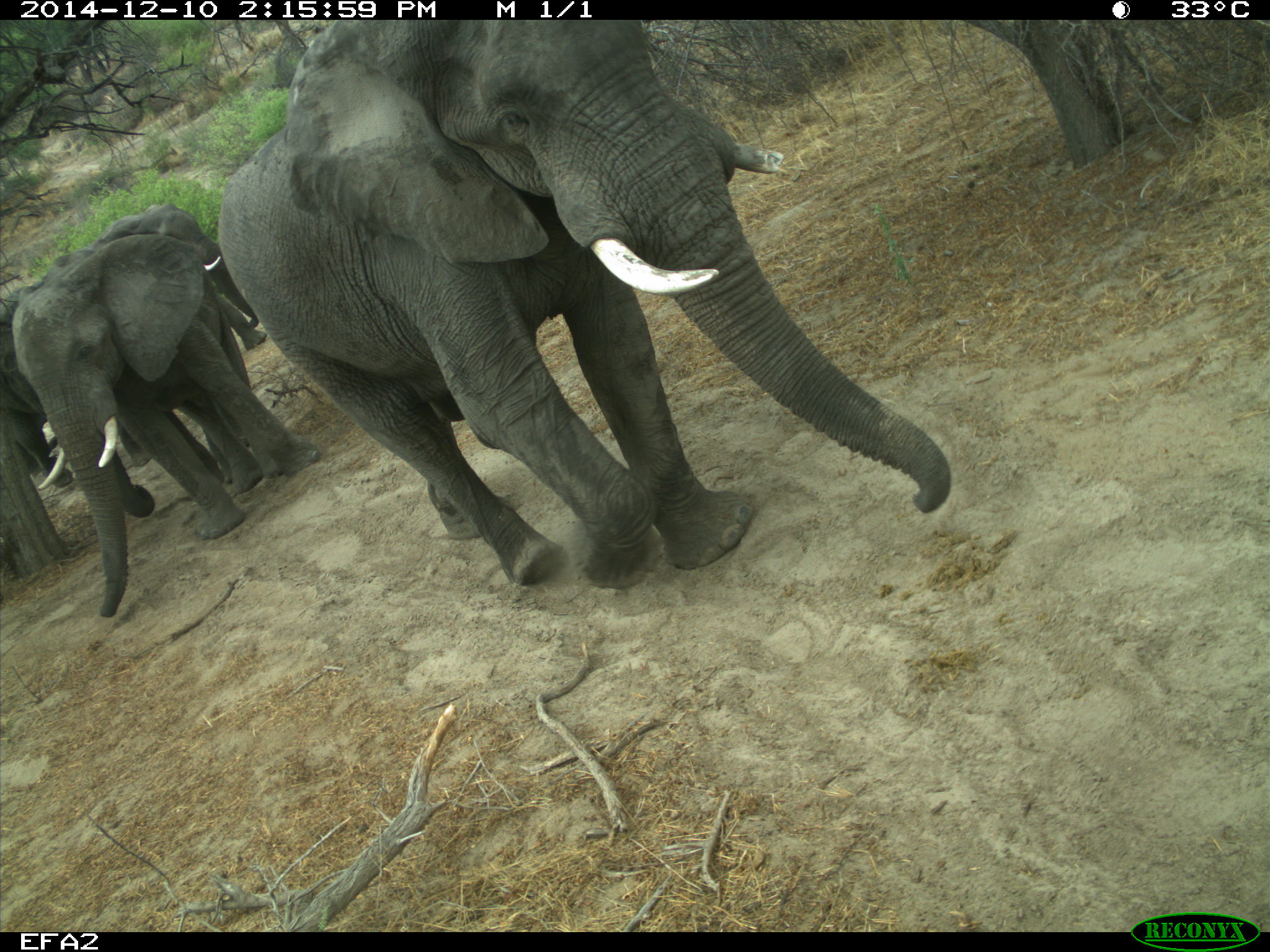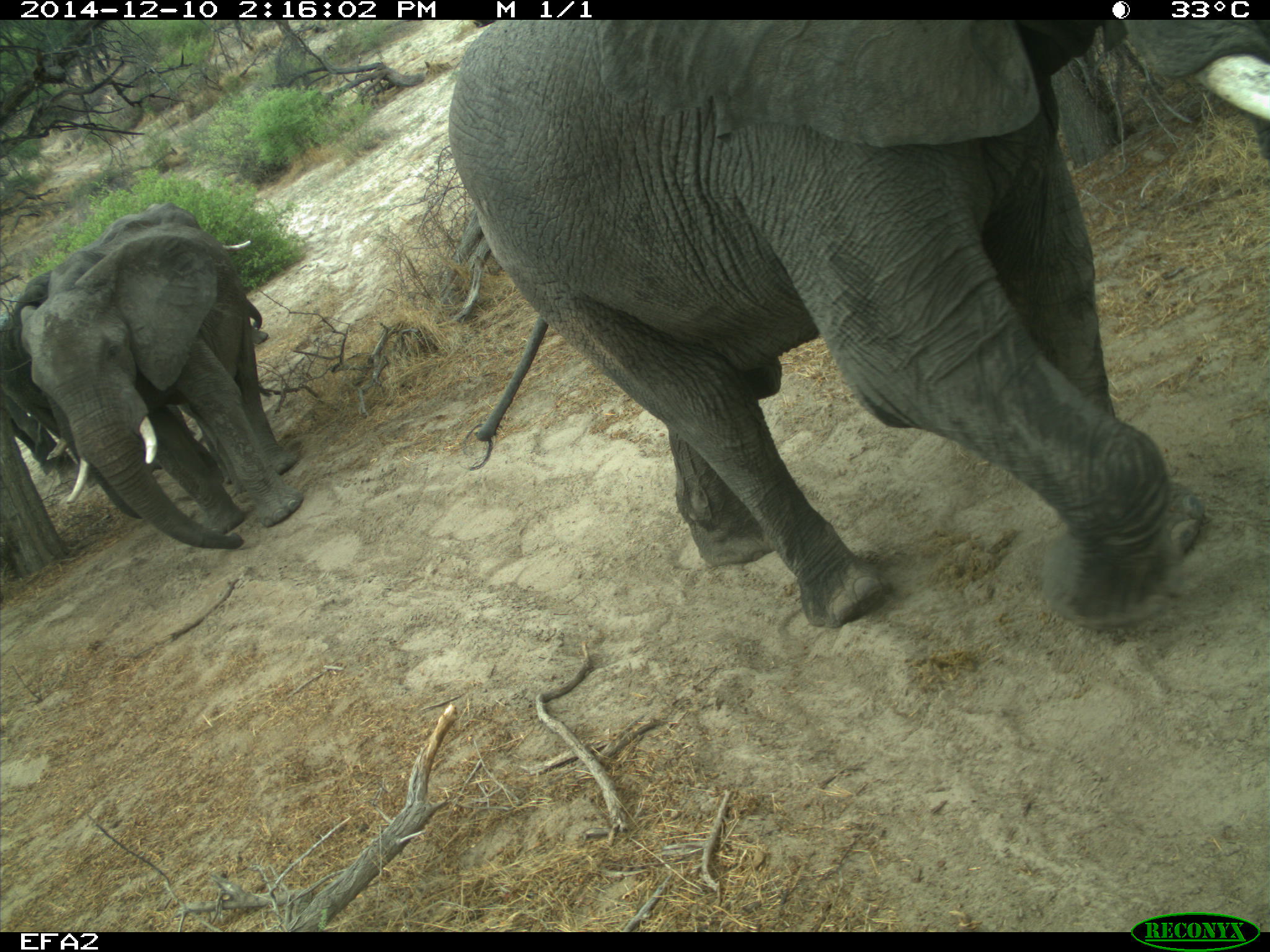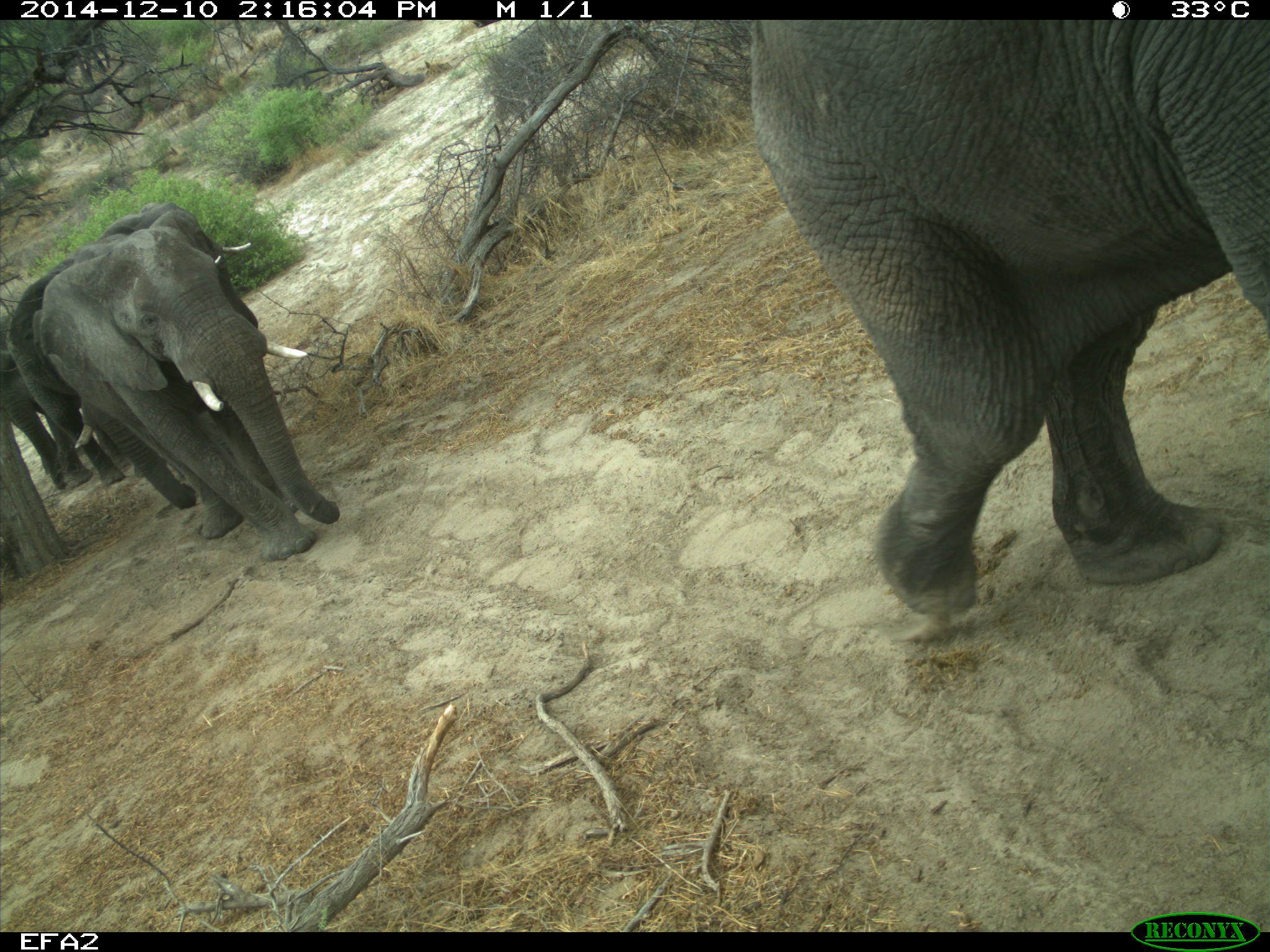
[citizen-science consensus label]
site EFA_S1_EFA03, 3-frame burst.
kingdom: Animalia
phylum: Chordata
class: Mammalia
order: Proboscidea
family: Elephantidae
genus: Loxodonta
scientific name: Loxodonta africana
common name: african bush elephant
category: elephant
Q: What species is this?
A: Elephant (african bush elephant) (Loxodonta africana).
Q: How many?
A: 4.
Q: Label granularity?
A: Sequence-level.